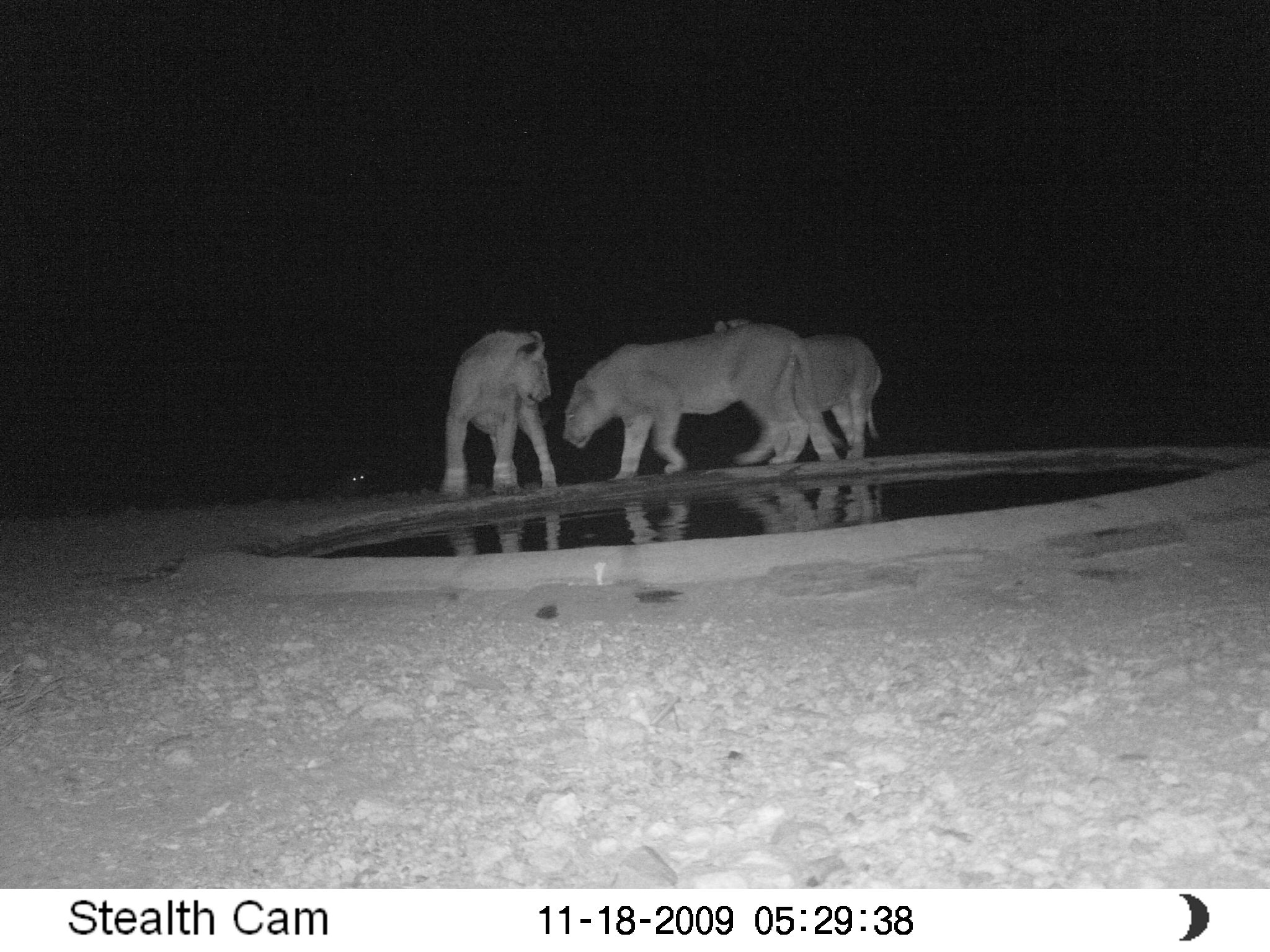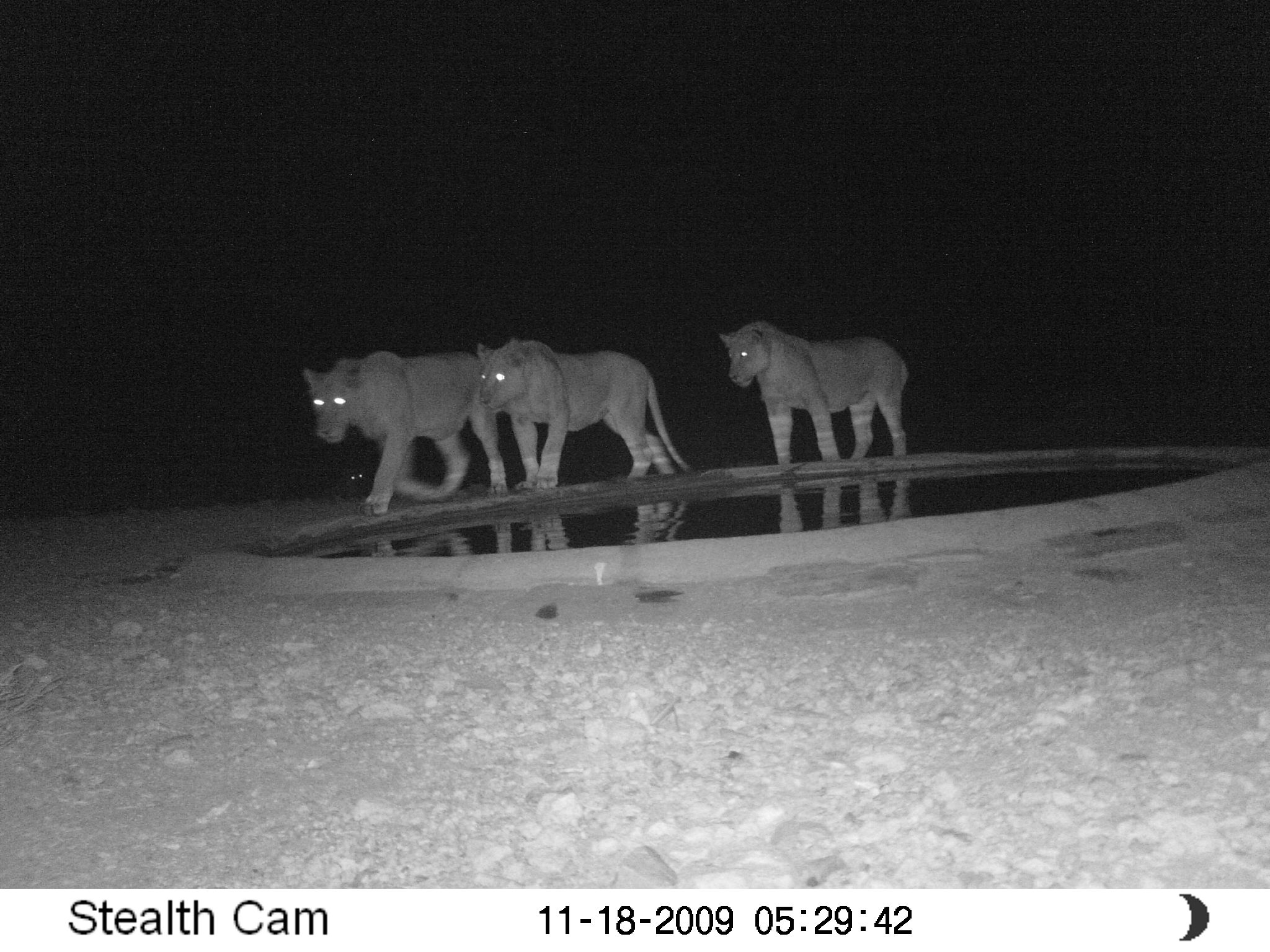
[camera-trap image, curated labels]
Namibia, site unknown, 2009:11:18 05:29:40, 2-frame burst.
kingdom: Animalia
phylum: Chordata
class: Mammalia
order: Carnivora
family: Felidae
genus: Panthera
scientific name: Panthera leo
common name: lion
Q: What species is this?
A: Panthera leo (lion).